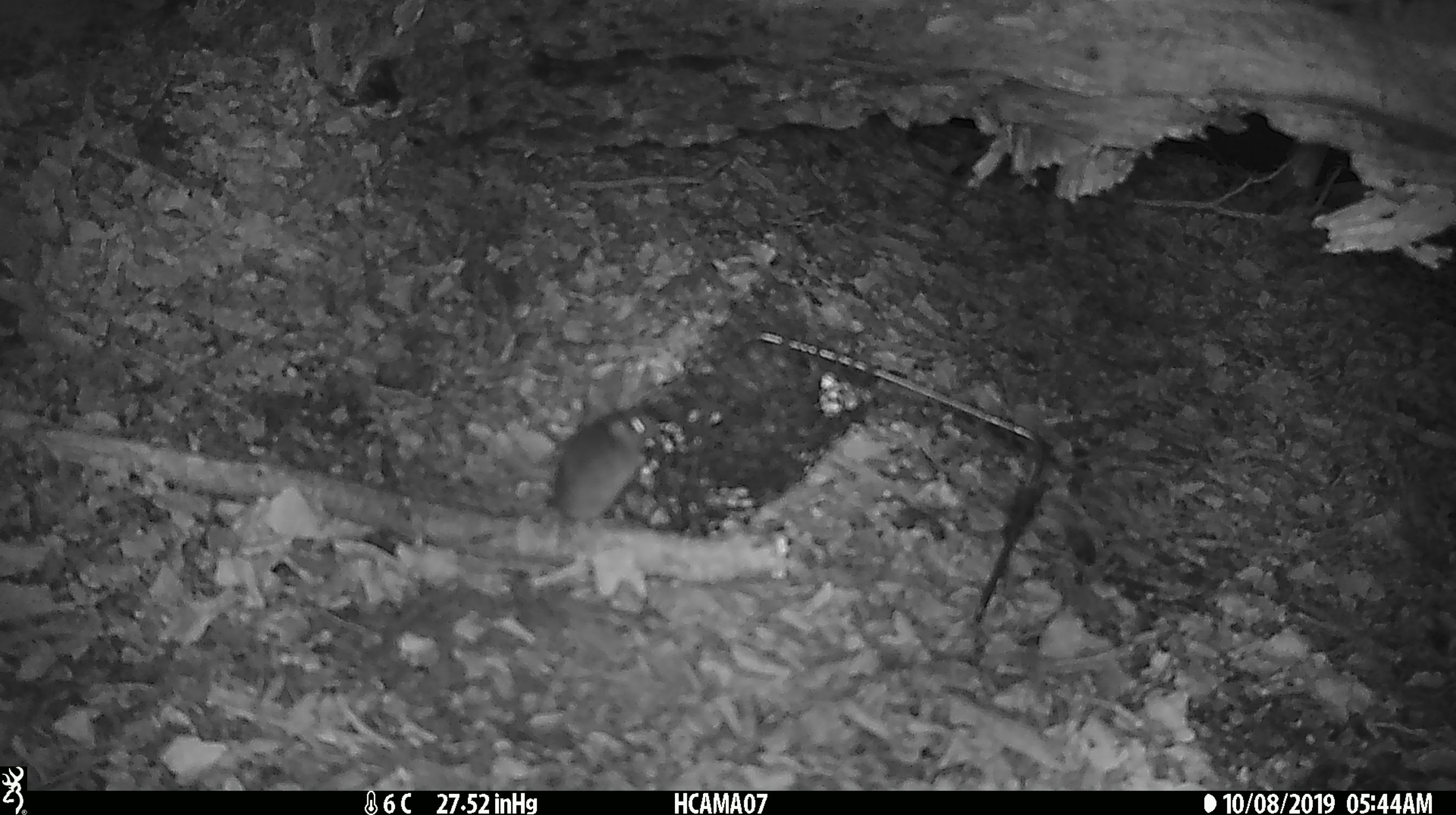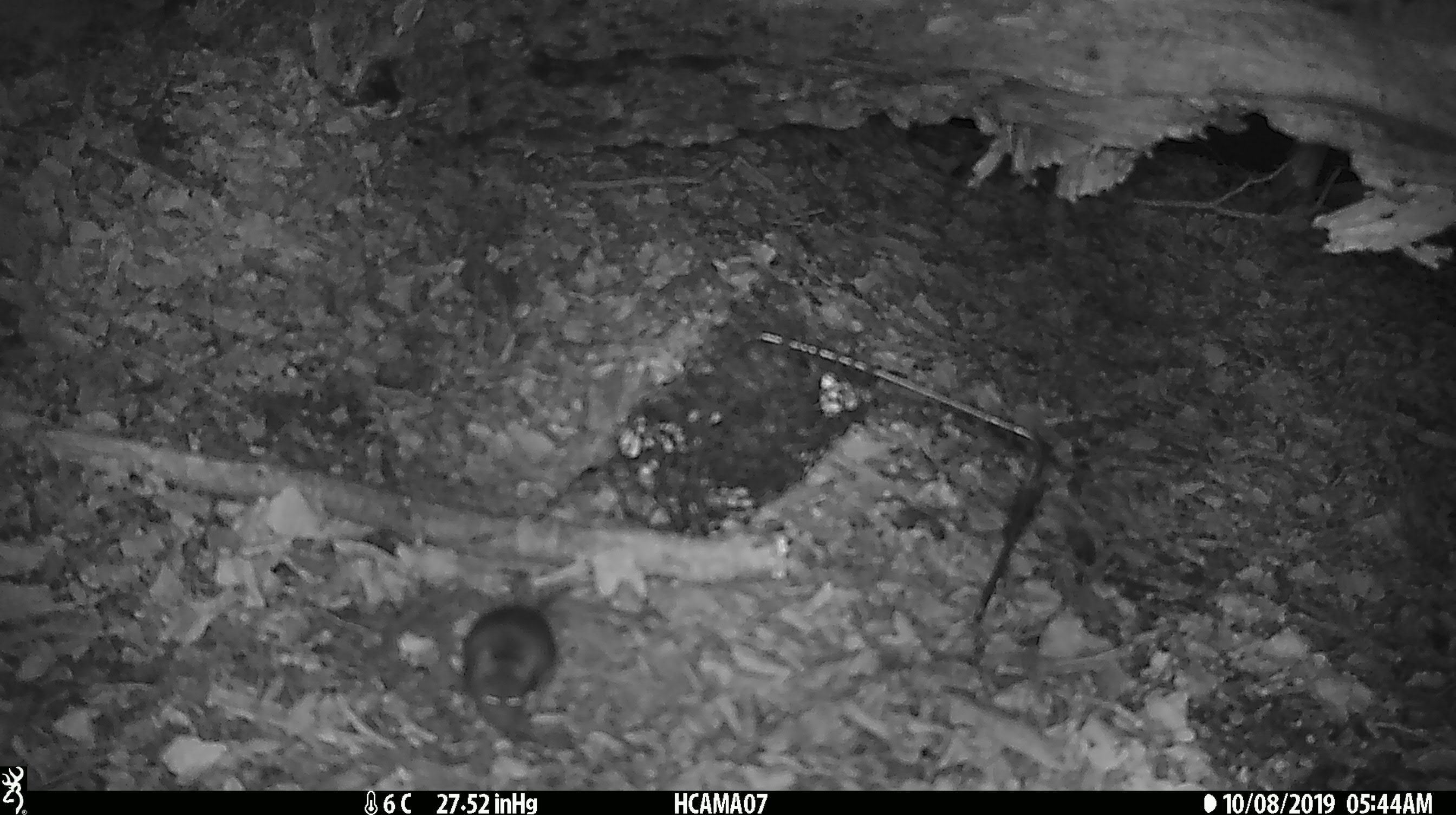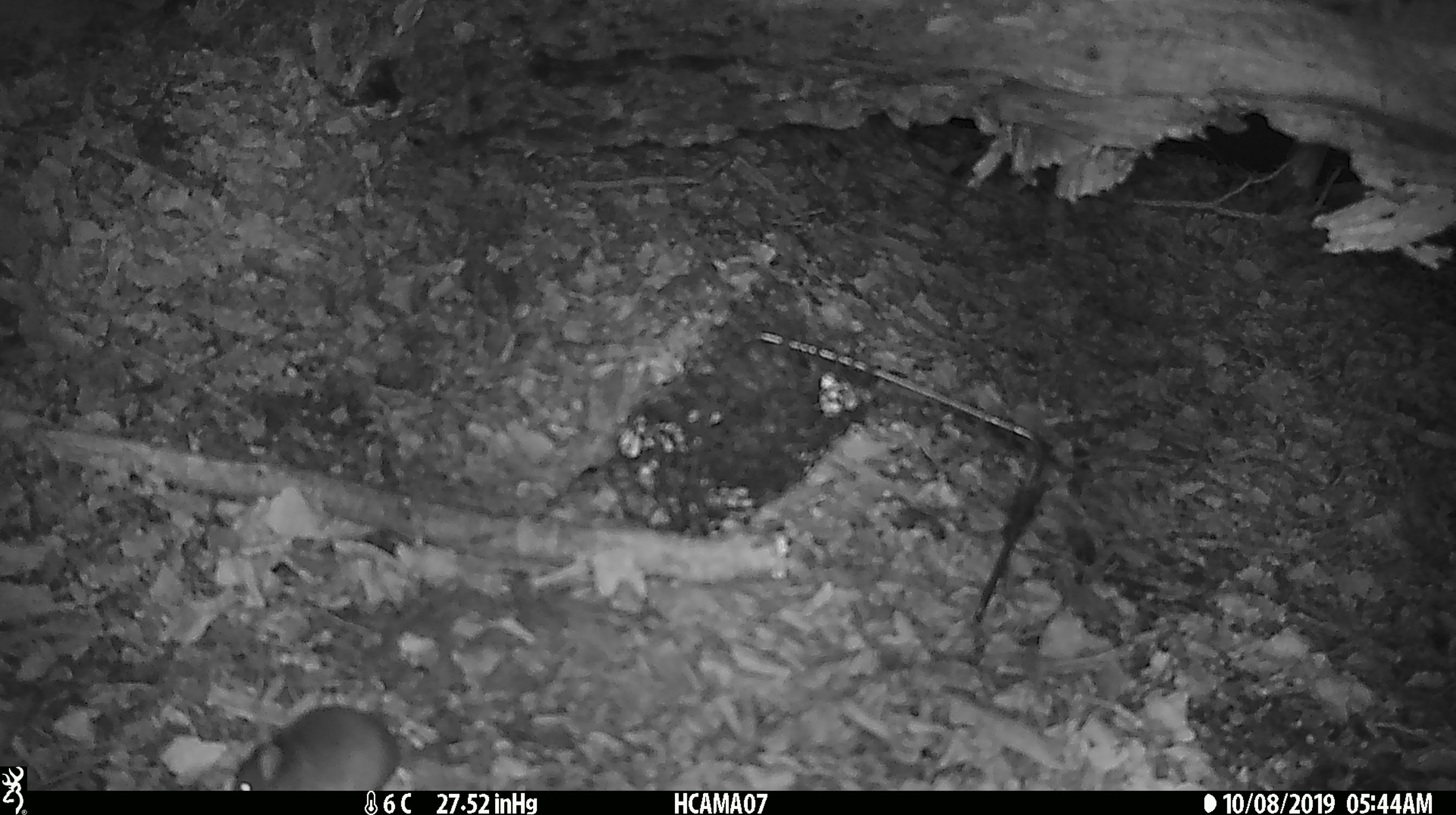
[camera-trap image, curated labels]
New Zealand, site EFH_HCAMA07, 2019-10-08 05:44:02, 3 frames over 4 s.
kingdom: Animalia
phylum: Chordata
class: Mammalia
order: Rodentia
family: Muridae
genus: Mus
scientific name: Mus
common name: mouse